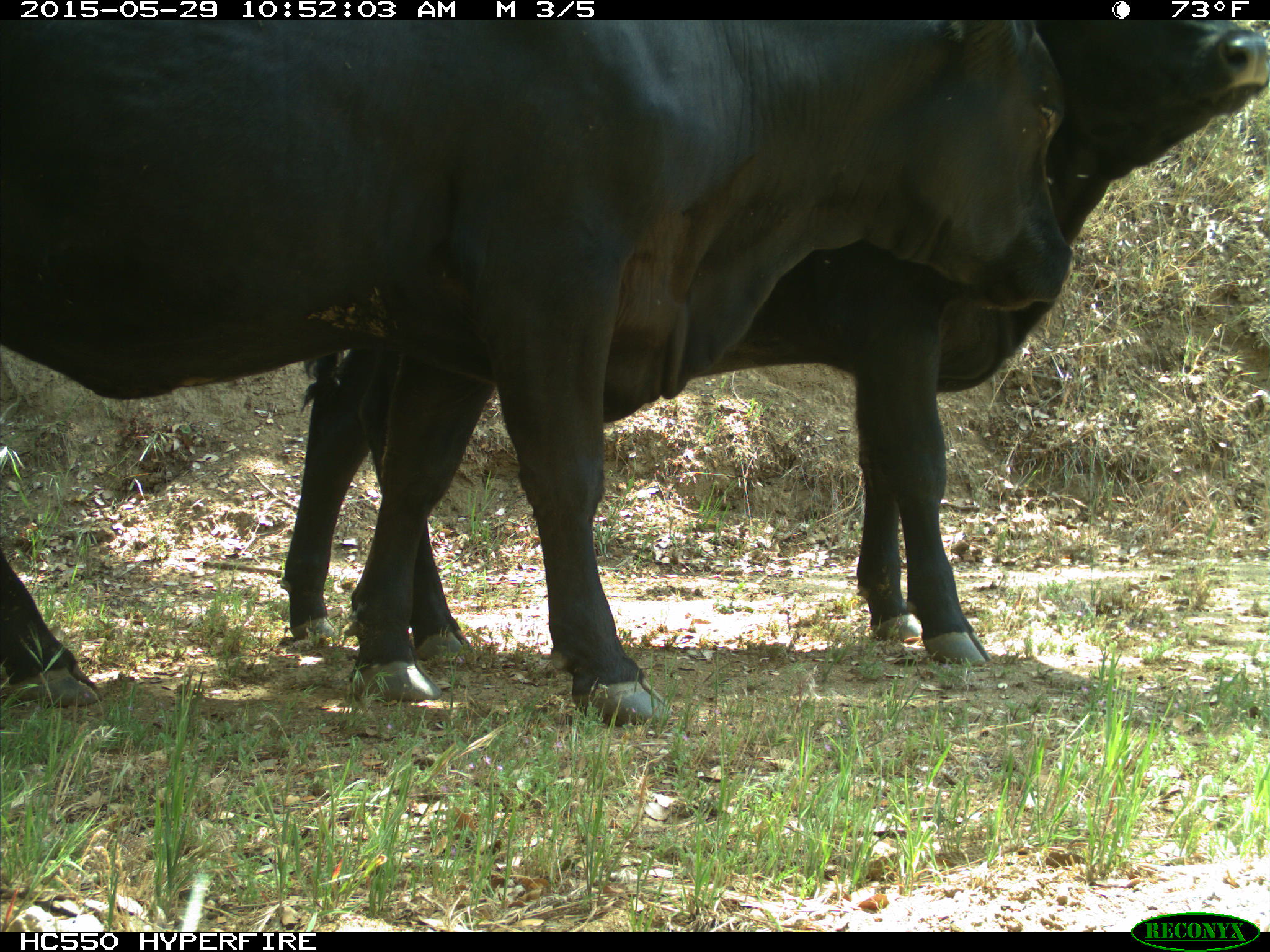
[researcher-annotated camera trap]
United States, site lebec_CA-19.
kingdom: Animalia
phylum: Chordata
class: Mammalia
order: Artiodactyla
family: Bovidae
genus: Bos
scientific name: Bos taurus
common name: domestic cow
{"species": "Bos taurus (domestic cow)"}